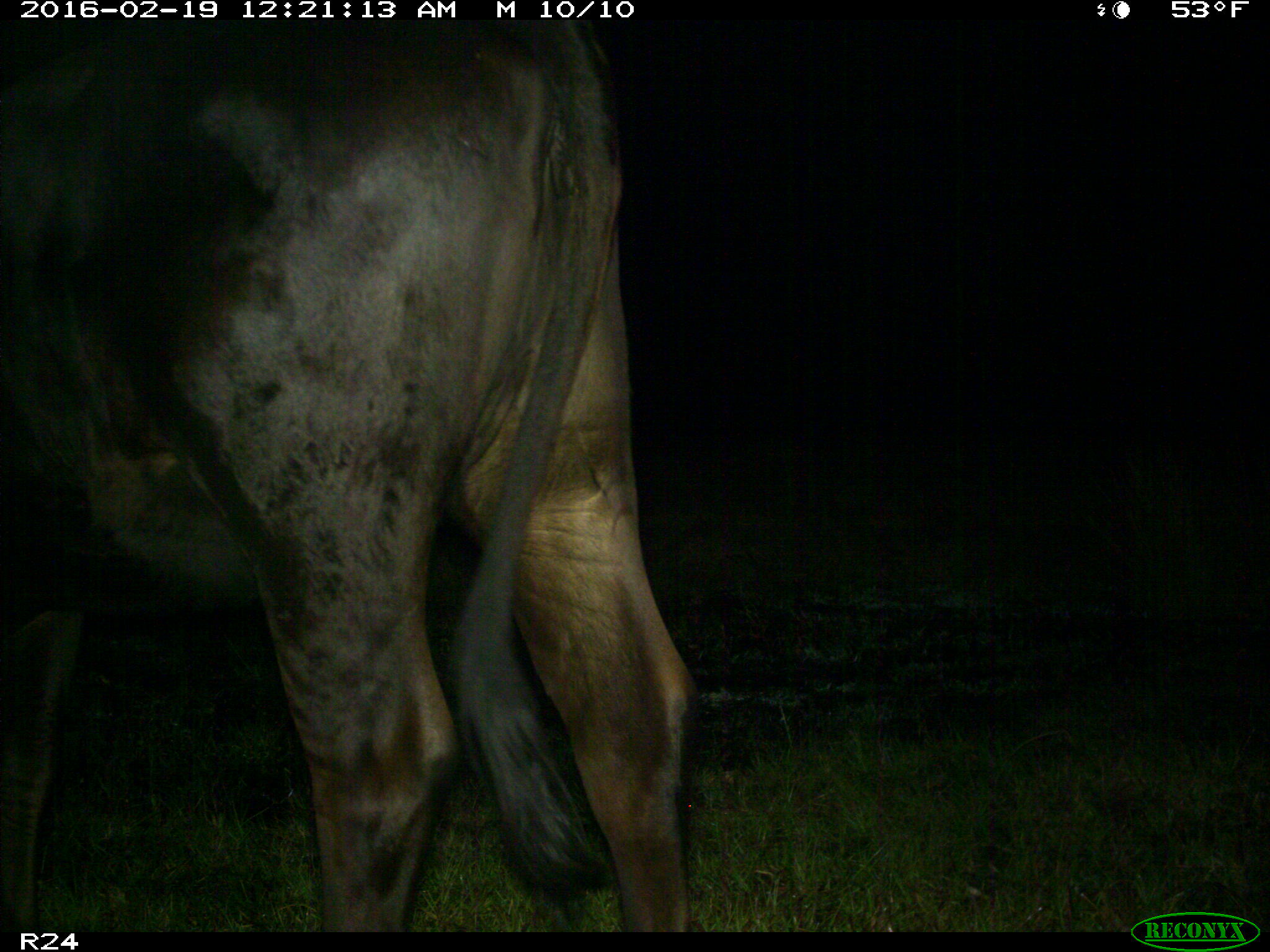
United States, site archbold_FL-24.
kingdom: Animalia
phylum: Chordata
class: Mammalia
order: Artiodactyla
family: Bovidae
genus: Bos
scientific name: Bos taurus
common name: domestic cow